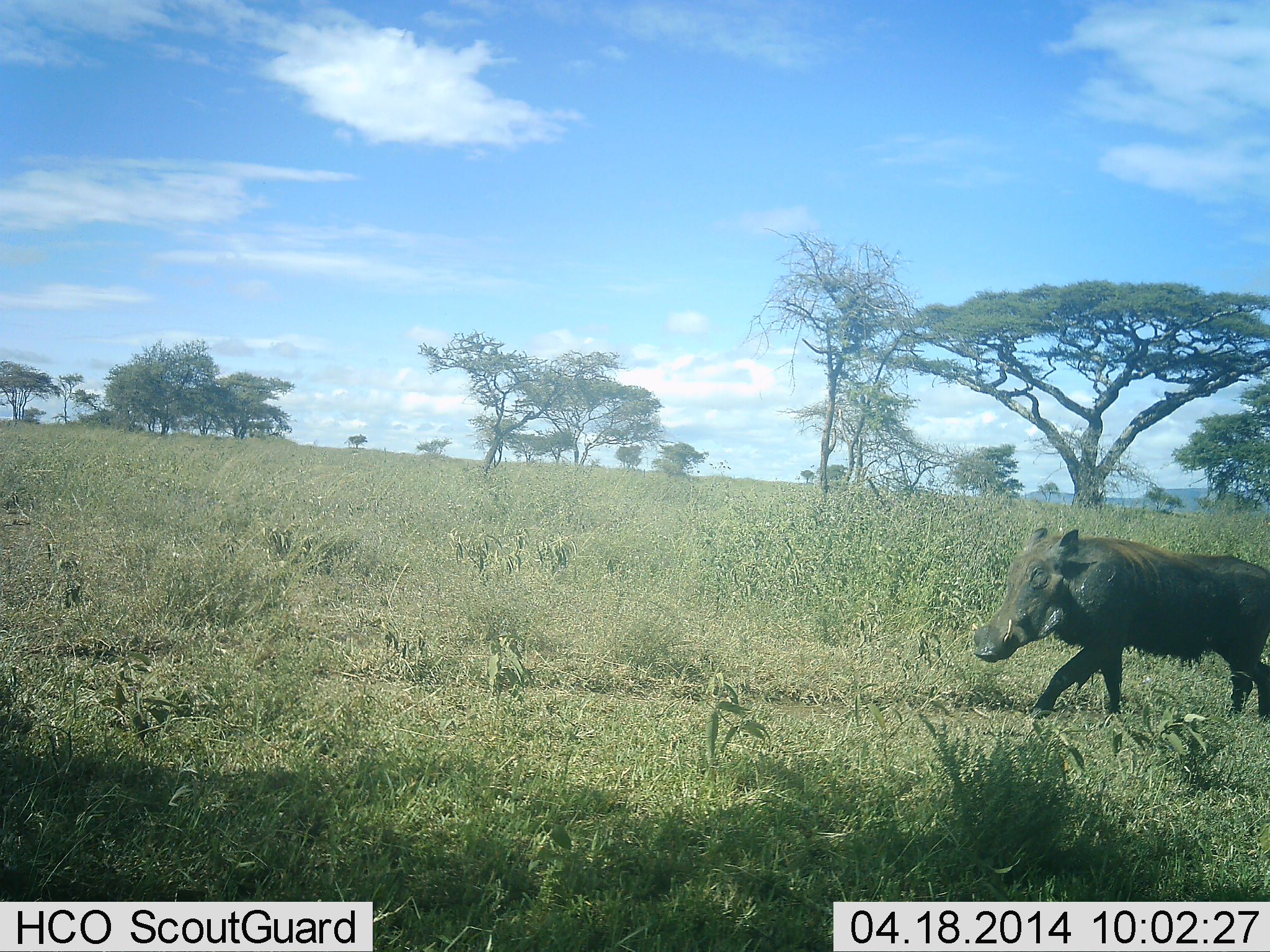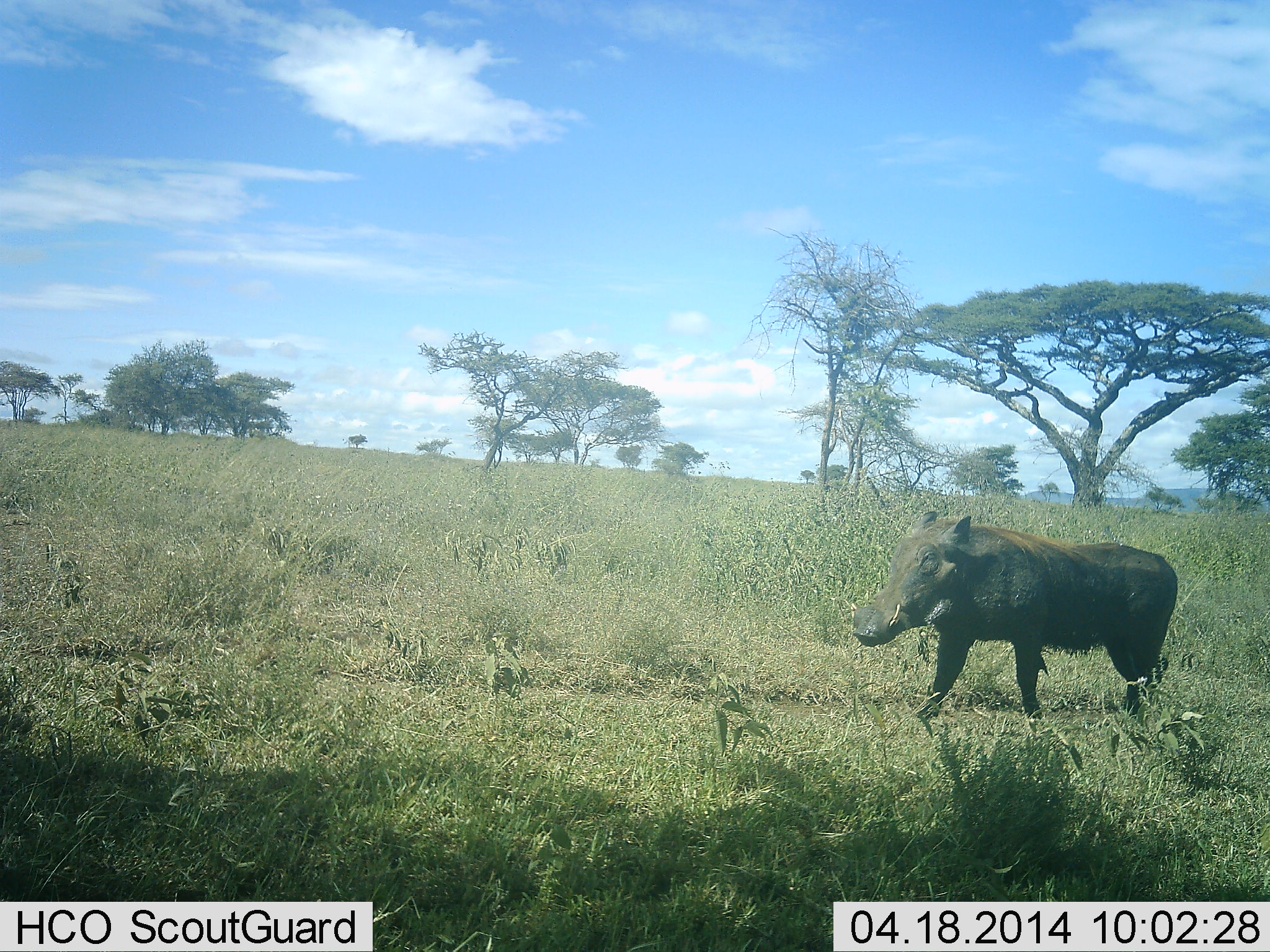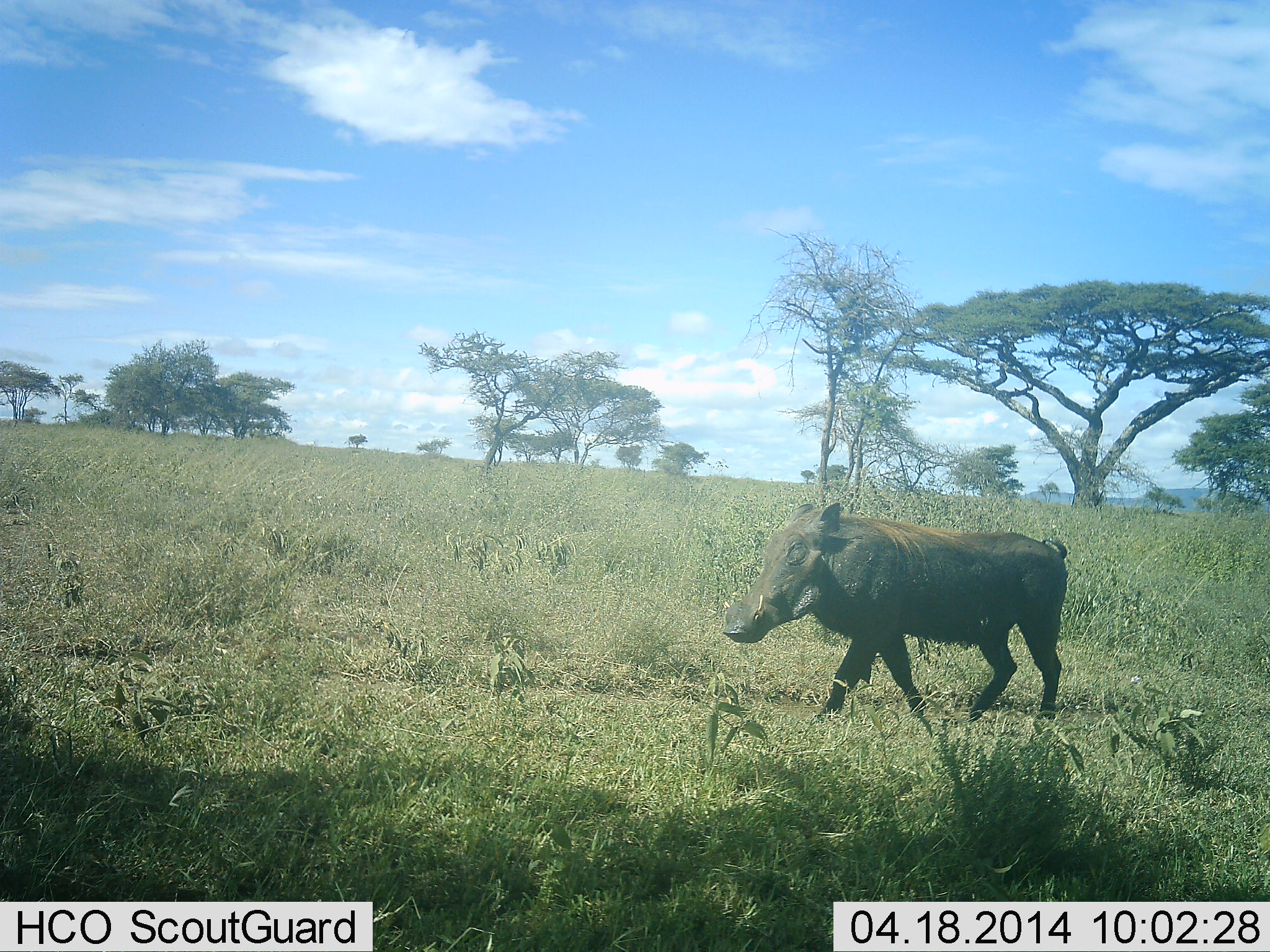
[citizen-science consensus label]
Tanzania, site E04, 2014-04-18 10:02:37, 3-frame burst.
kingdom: Animalia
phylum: Chordata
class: Mammalia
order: Artiodactyla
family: Suidae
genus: Phacochoerus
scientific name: Phacochoerus africanus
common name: warthog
Warthog (Phacochoerus africanus), count 1. Behavior (volunteer vote fractions): standing 0%, resting 0%, moving 100%, interacting 0%. Young present (vote fraction): 0%. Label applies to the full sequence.